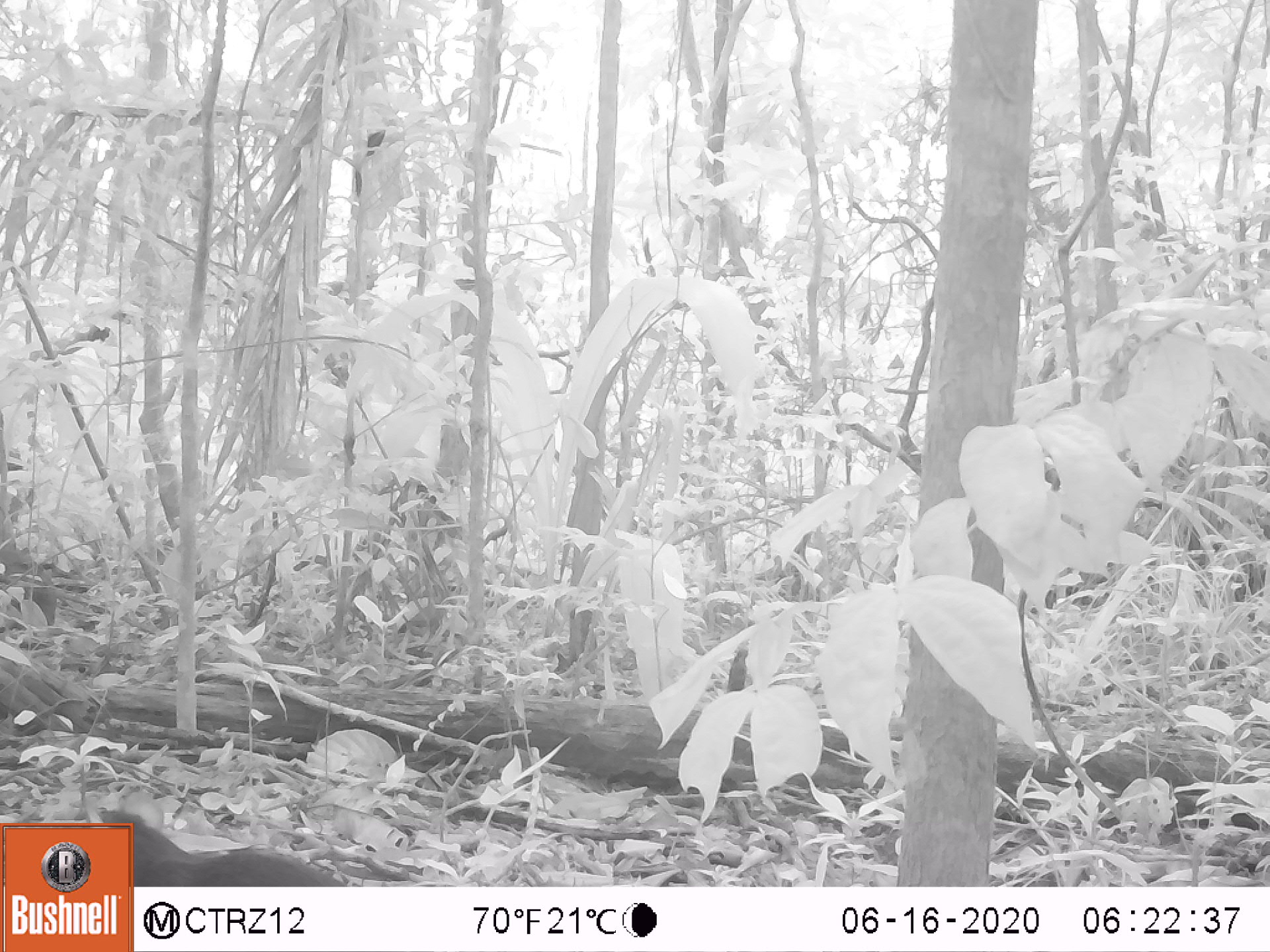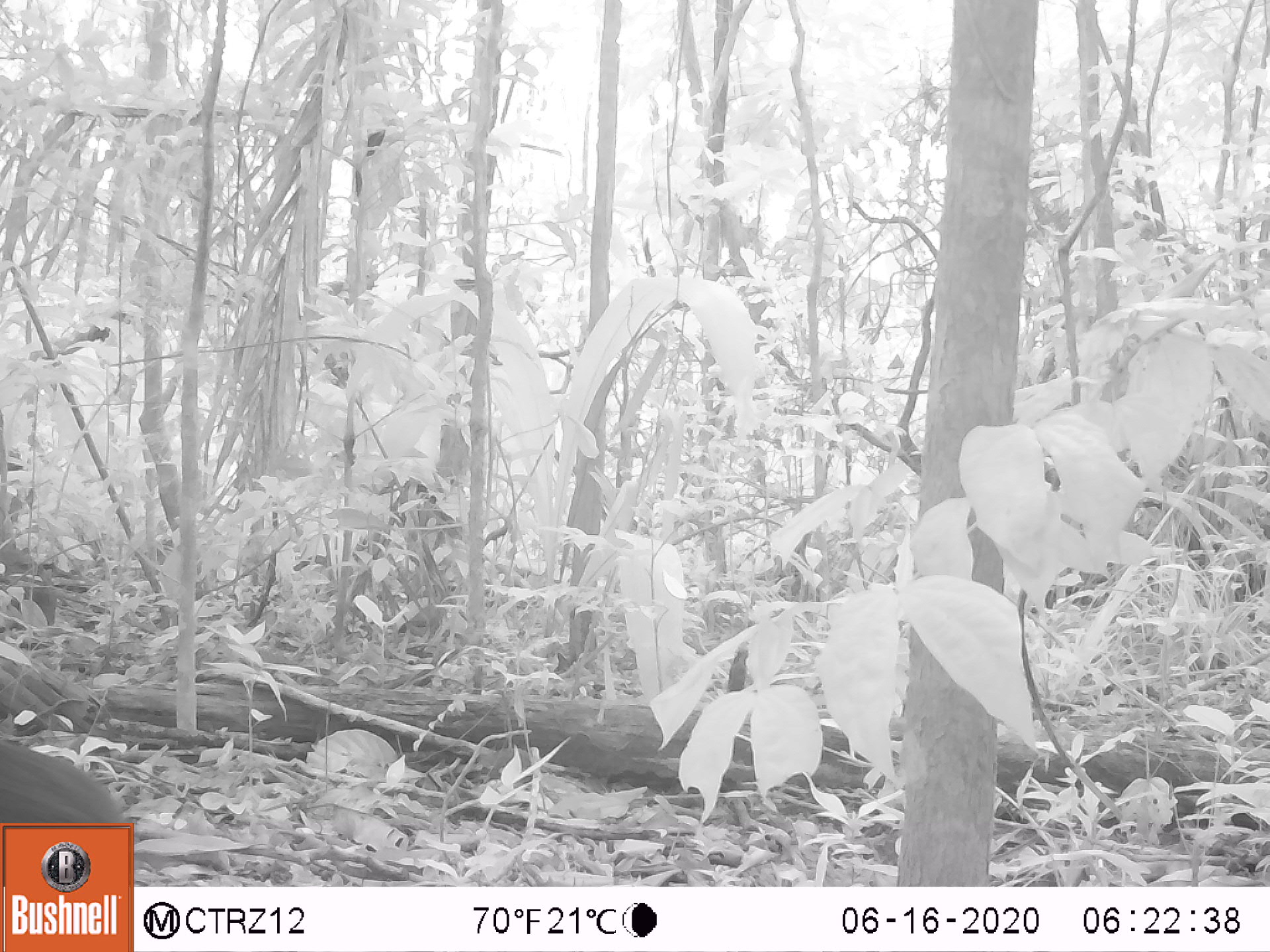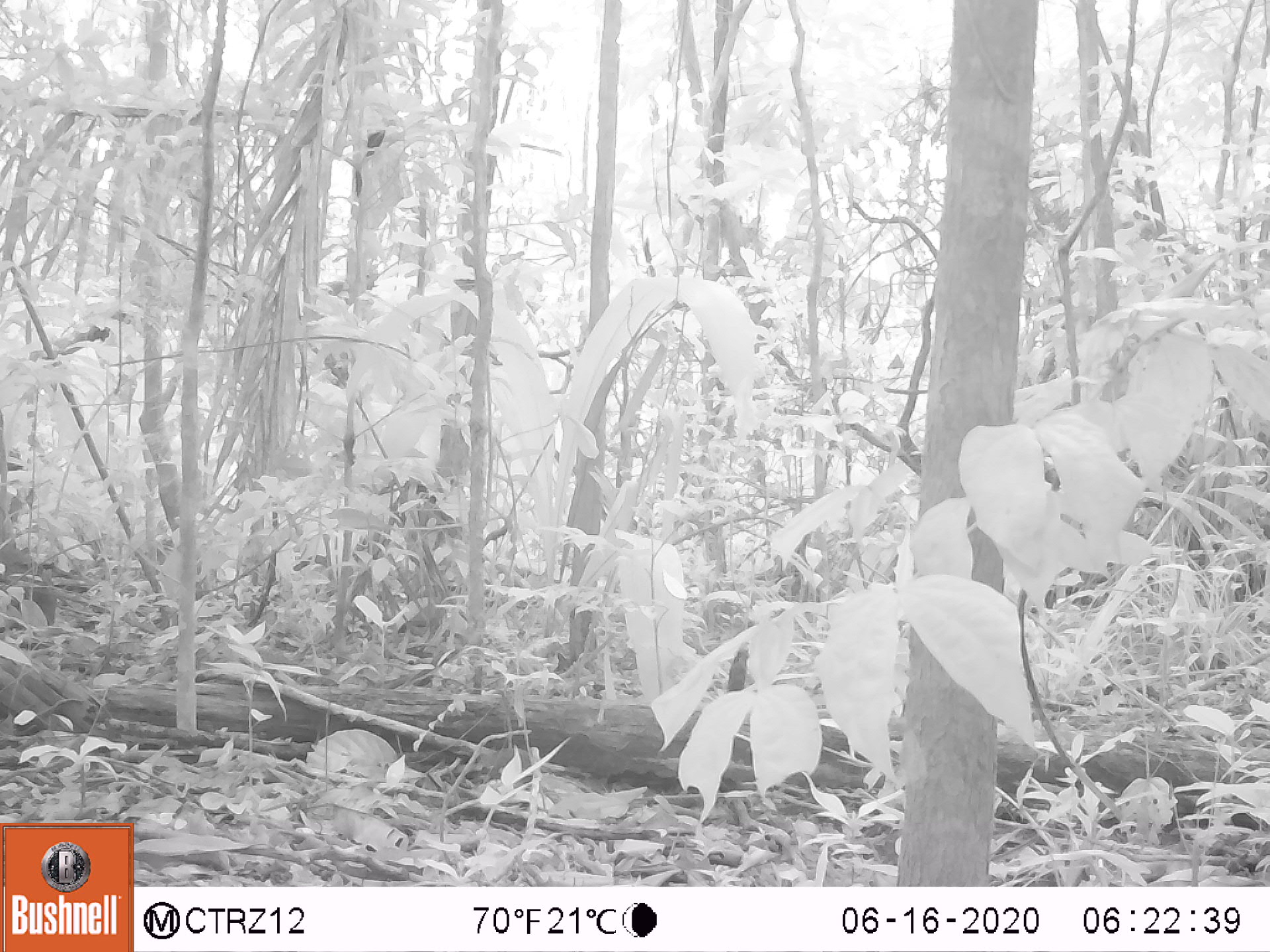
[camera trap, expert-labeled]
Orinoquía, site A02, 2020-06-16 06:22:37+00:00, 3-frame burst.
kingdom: Animalia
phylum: Chordata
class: Mammalia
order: Rodentia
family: Dasyproctidae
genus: Dasyprocta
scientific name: Dasyprocta fuliginosa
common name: black agouti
Black agouti (Dasyprocta fuliginosa).